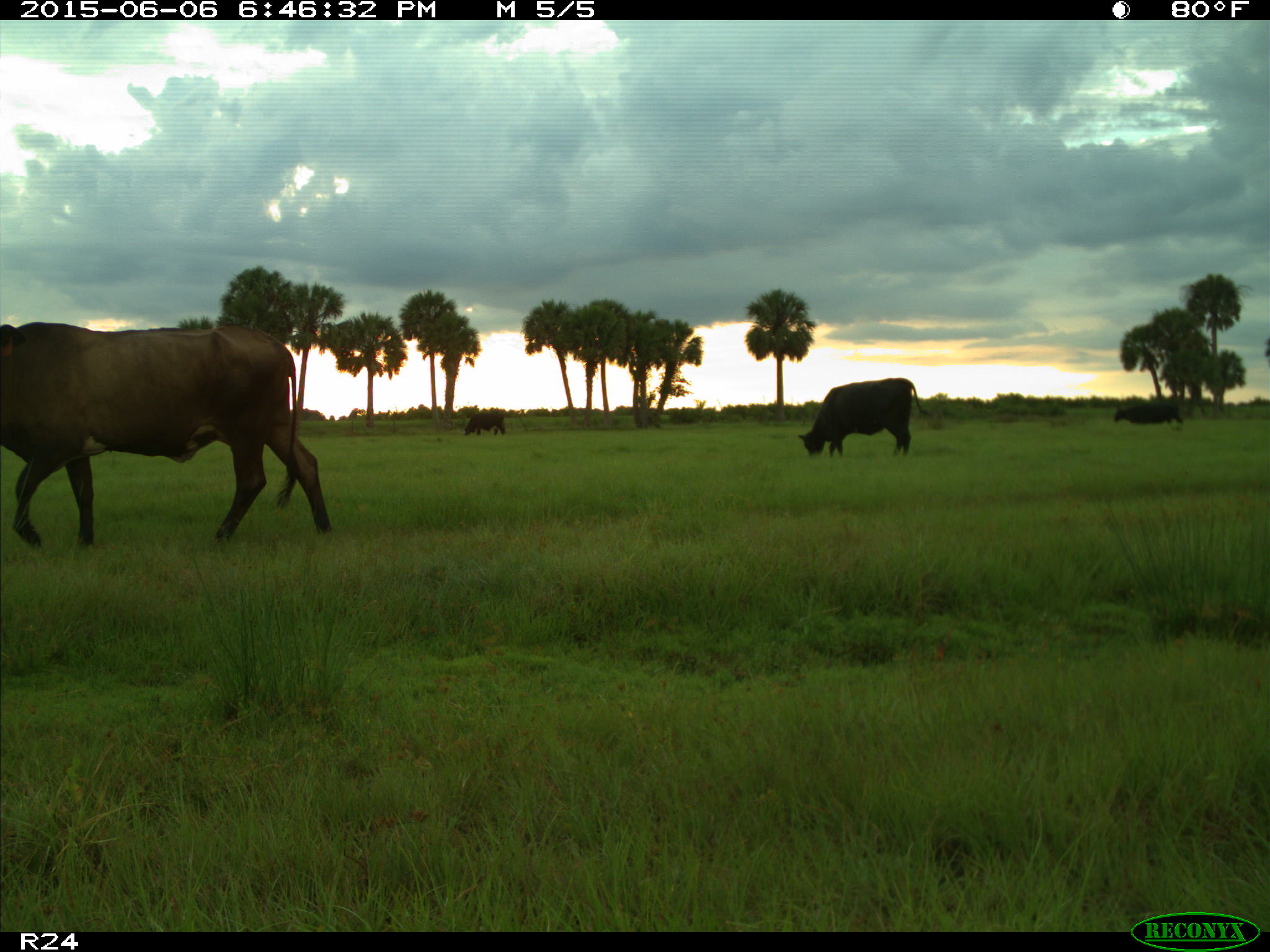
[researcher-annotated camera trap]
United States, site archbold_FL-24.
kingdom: Animalia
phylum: Chordata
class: Mammalia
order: Artiodactyla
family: Bovidae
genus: Bos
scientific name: Bos taurus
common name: domestic cow